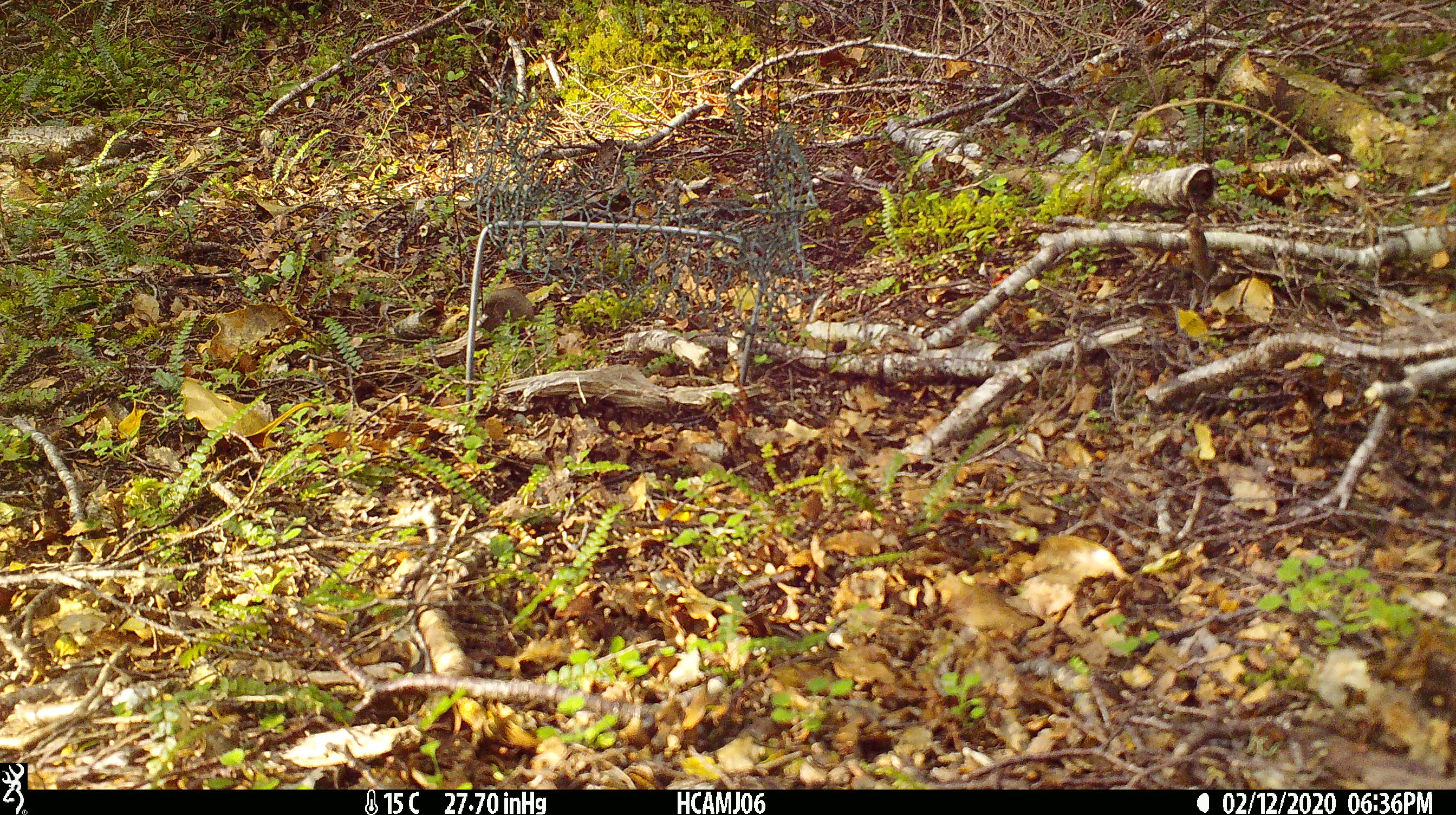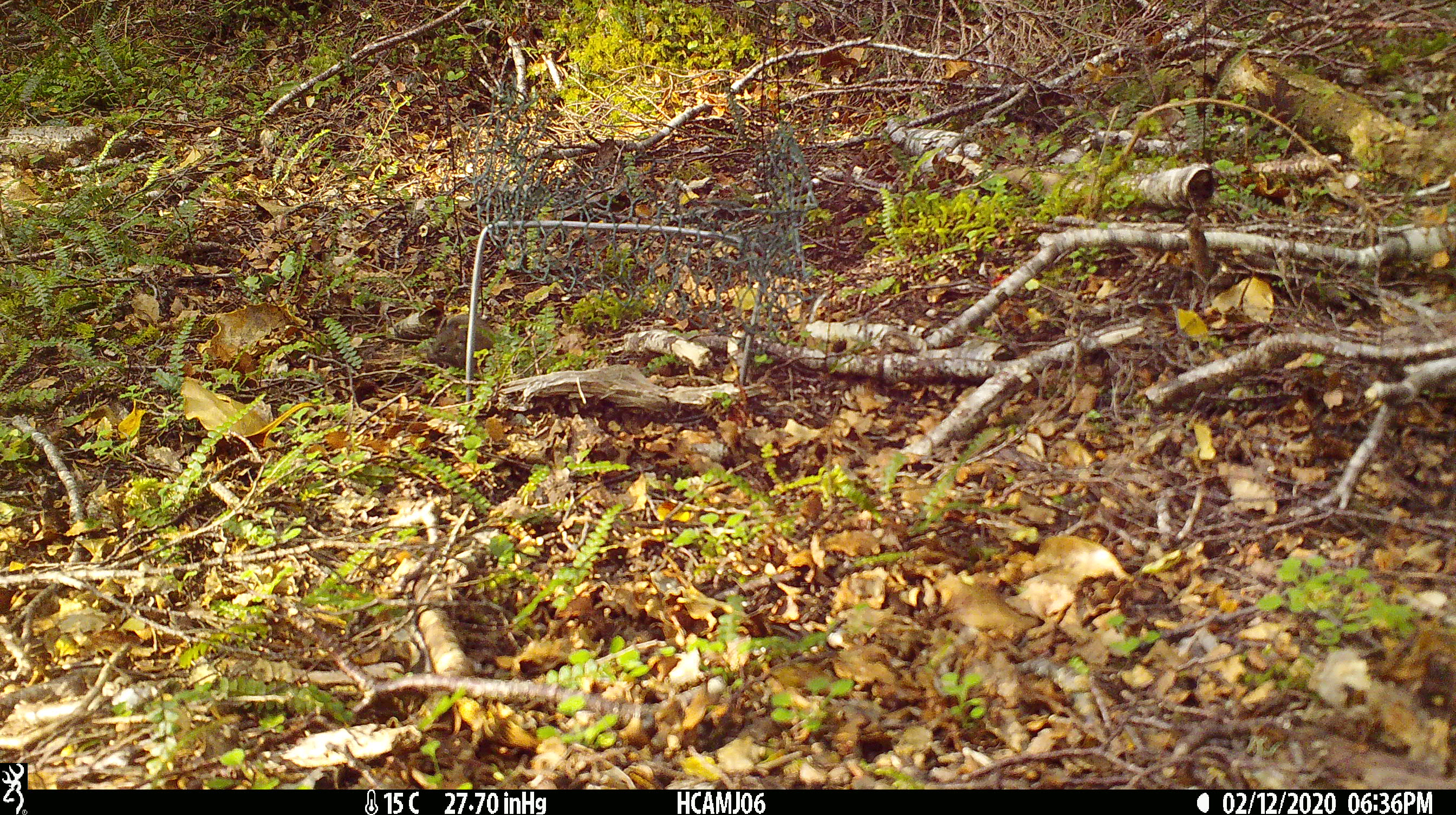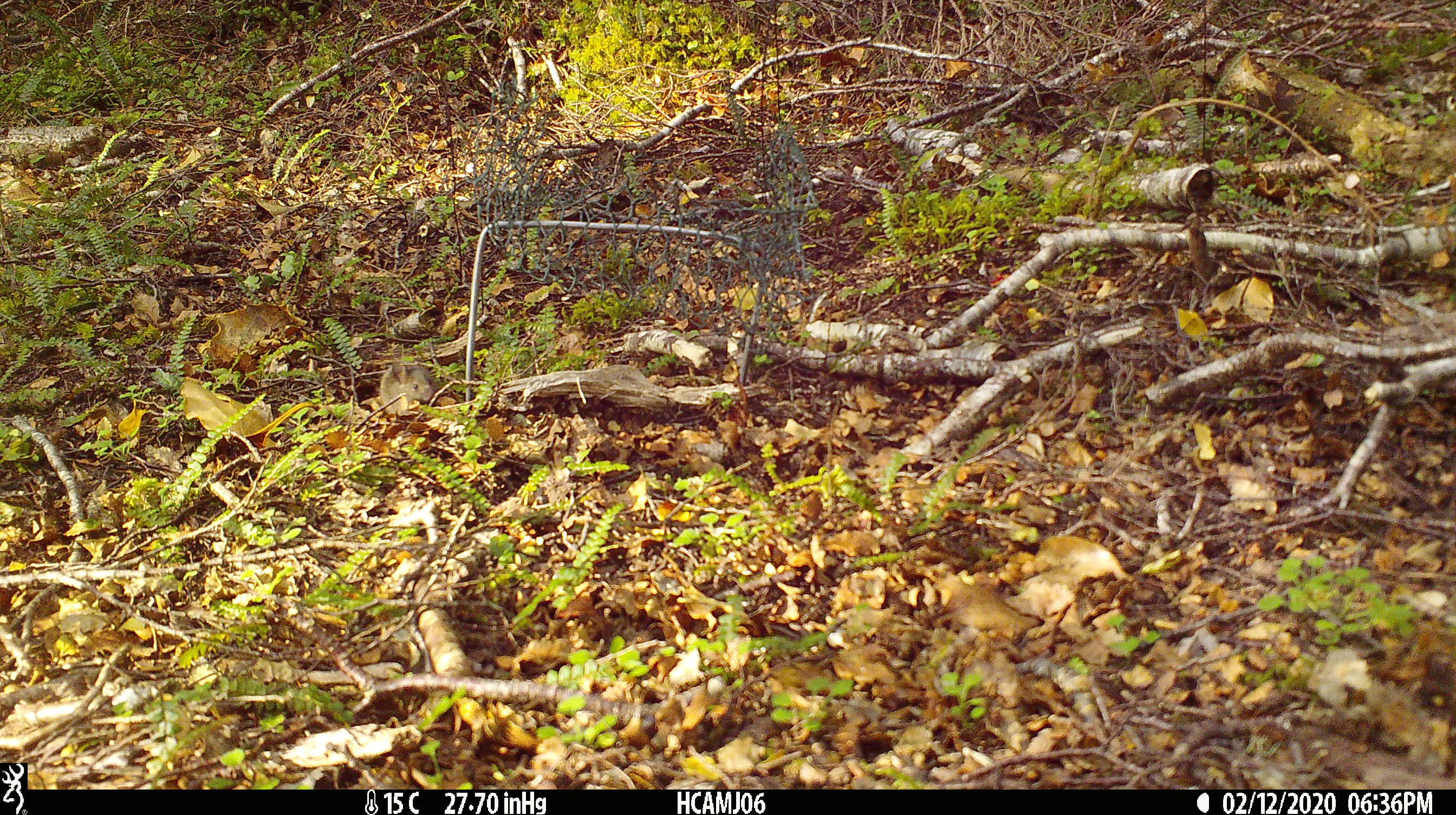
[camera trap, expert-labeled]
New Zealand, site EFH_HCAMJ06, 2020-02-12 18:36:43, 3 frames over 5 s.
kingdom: Animalia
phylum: Chordata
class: Mammalia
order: Rodentia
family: Muridae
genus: Mus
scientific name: Mus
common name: mouse